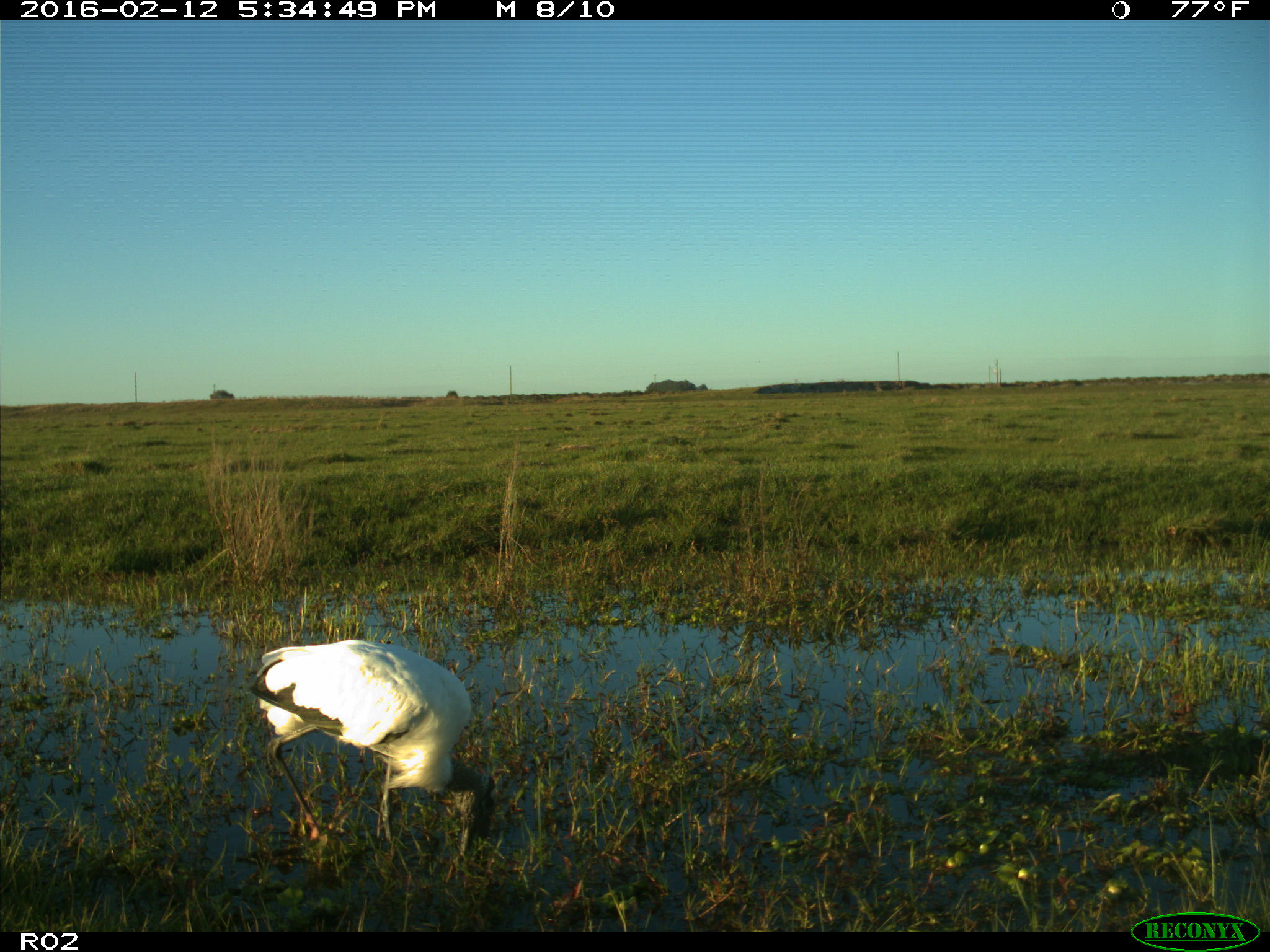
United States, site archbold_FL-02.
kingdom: Animalia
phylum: Chordata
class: Aves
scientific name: Aves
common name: birds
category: unidentified bird